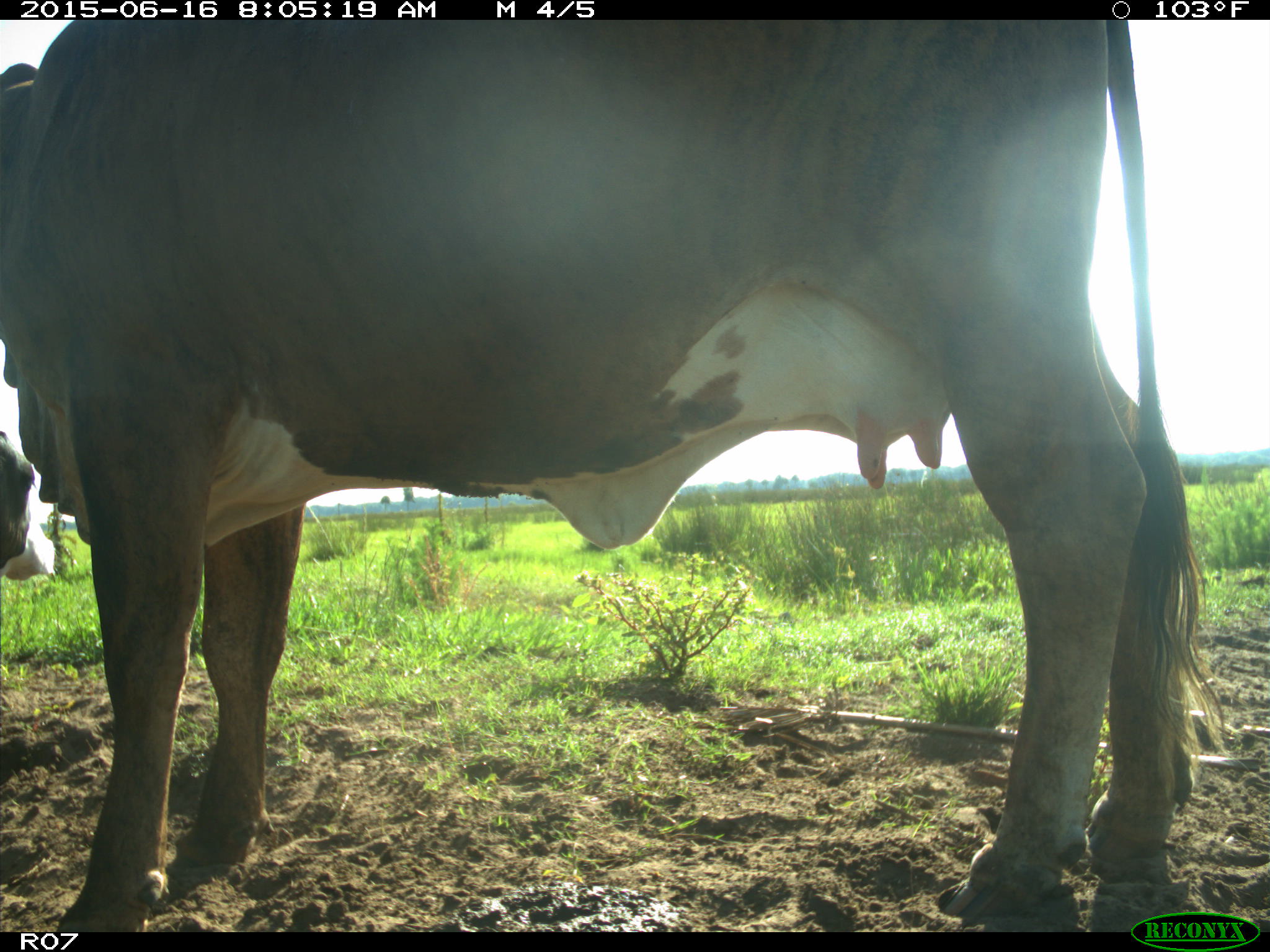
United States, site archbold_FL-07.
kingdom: Animalia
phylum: Chordata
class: Mammalia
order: Artiodactyla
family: Bovidae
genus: Bos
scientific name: Bos taurus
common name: domestic cow